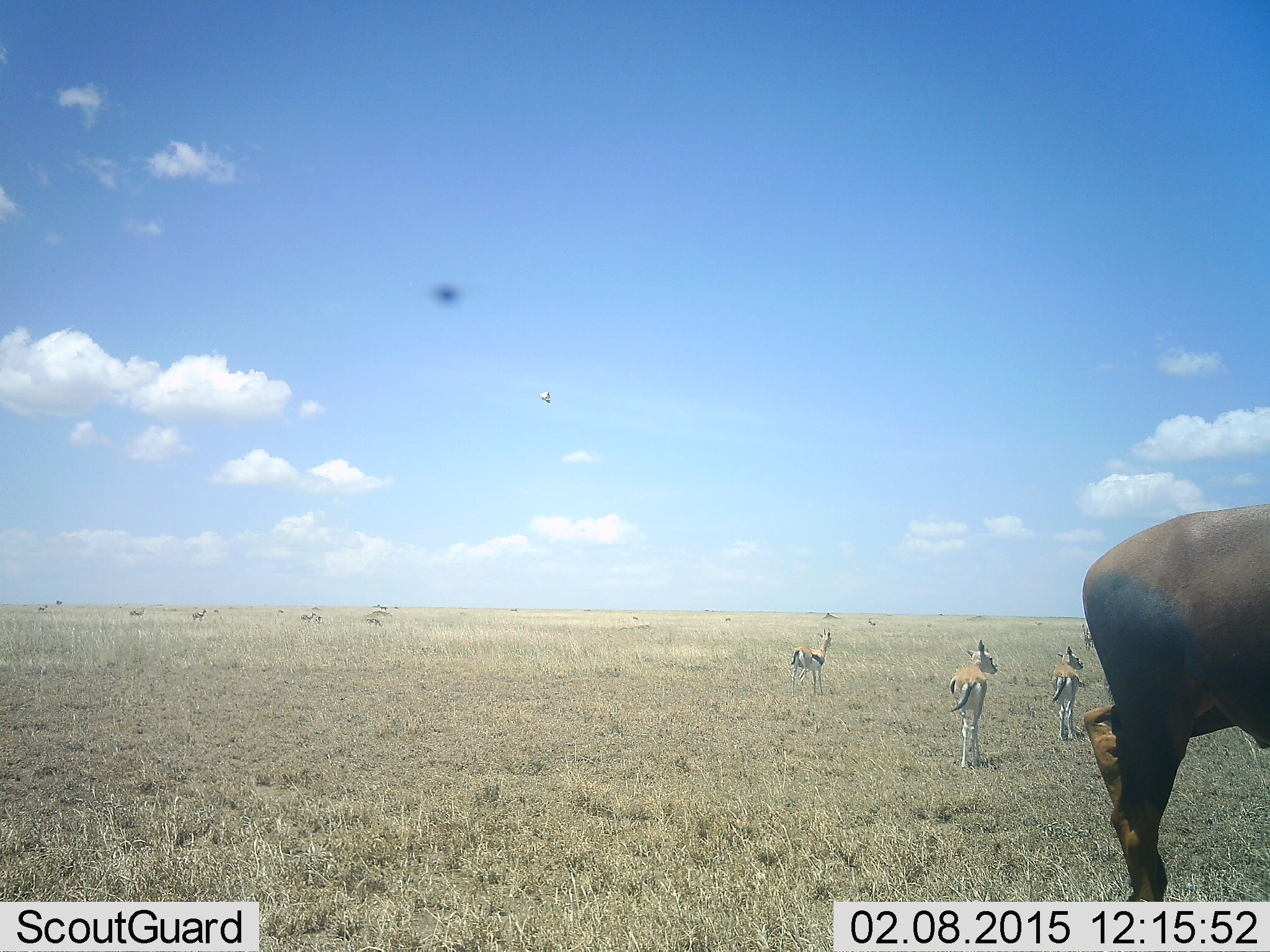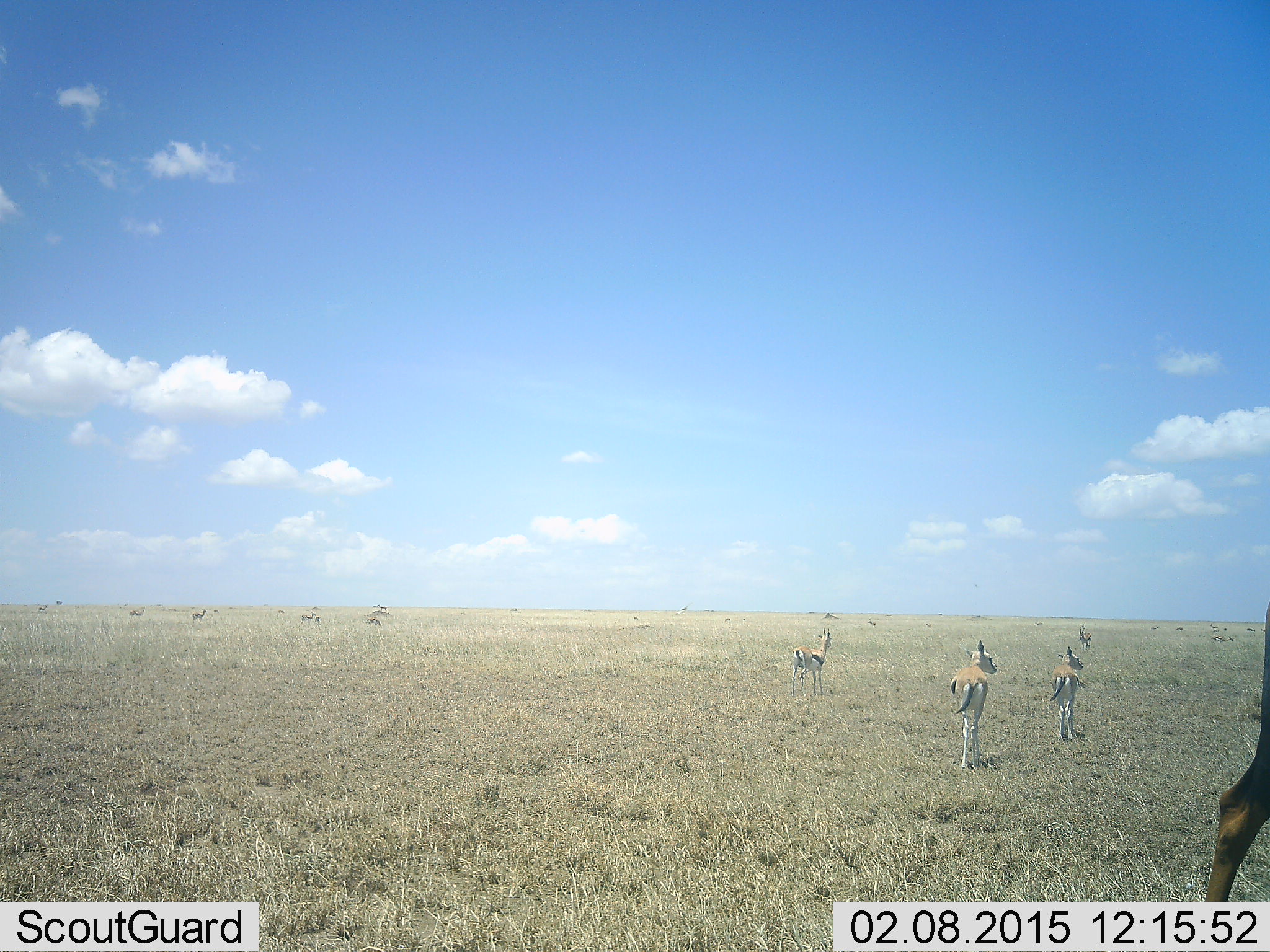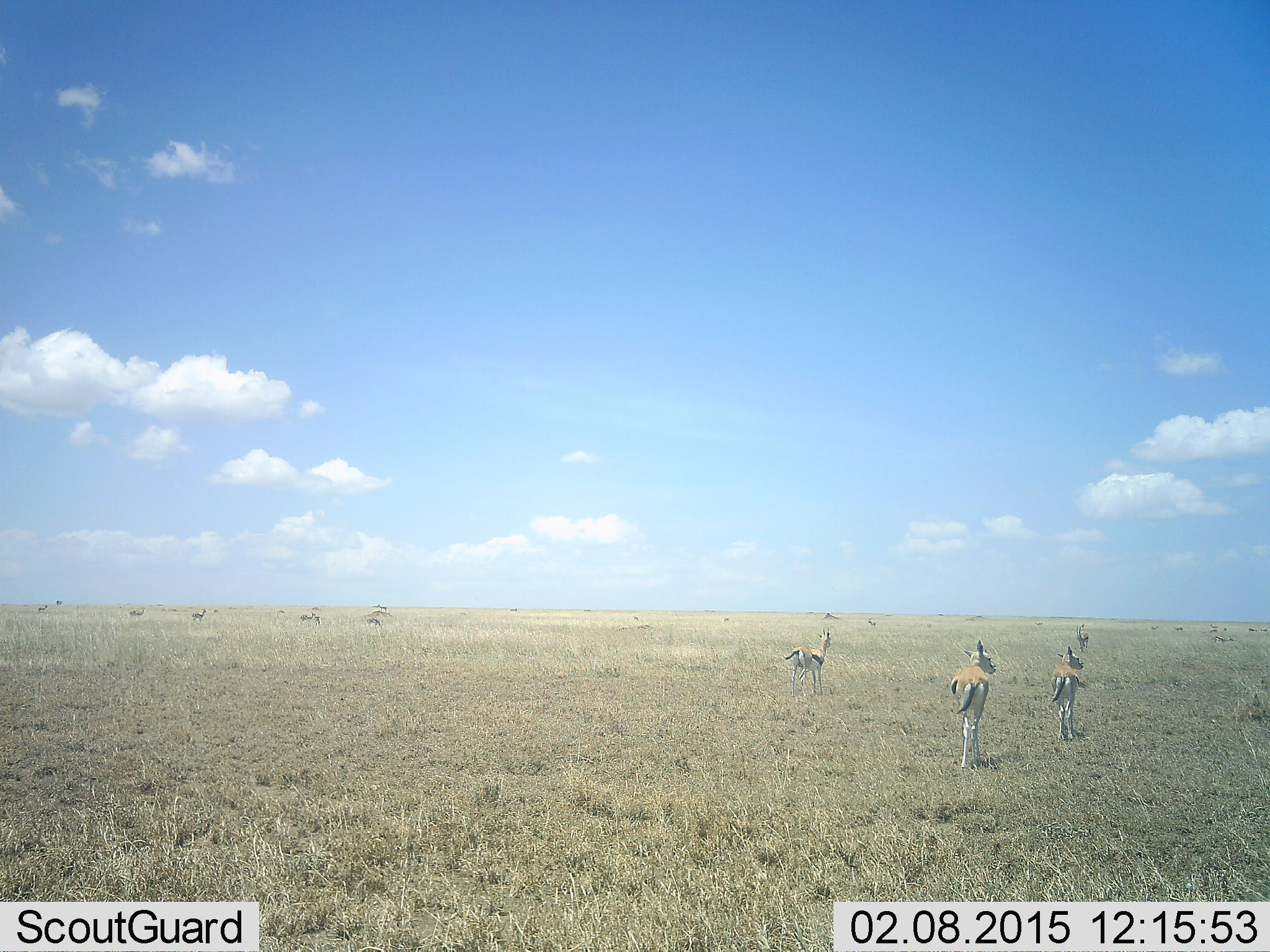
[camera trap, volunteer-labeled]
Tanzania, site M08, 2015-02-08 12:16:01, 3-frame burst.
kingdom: Animalia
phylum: Chordata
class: Mammalia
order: Artiodactyla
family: Bovidae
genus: Eudorcas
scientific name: Eudorcas thomsonii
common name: thomson's gazelle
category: gazellethomsons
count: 10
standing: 68%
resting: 0%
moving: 36%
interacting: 0%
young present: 0%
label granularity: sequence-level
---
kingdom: Animalia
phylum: Chordata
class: Mammalia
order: Artiodactyla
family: Bovidae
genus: Damaliscus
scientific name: Damaliscus lunatus jimela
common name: topi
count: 1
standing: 10%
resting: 0%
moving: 100%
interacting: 0%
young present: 0%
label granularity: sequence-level